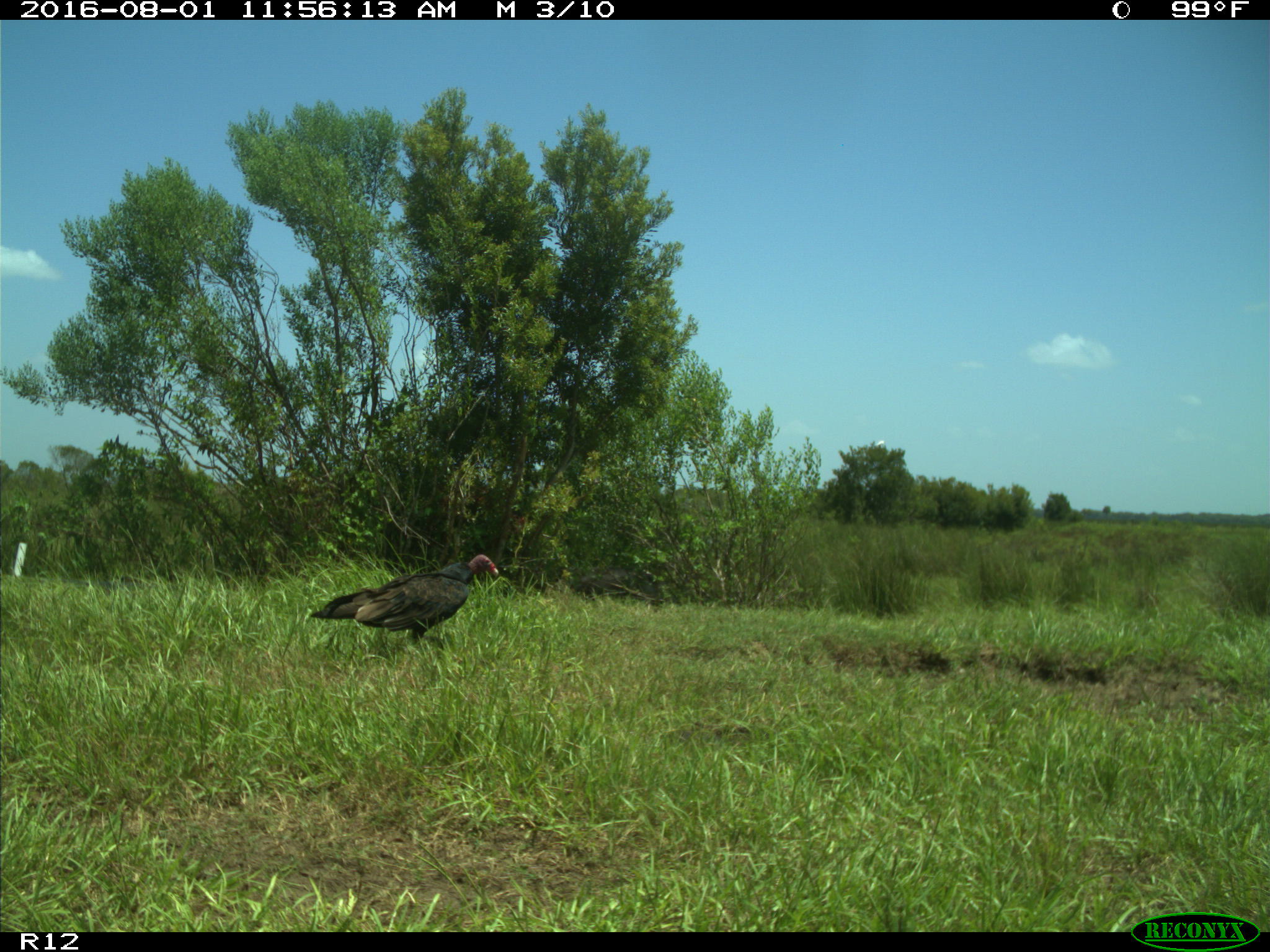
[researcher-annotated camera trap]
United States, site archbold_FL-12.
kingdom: Animalia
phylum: Chordata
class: Aves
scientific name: Aves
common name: birds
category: unidentified bird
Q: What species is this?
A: Unidentified bird (birds) (Aves).